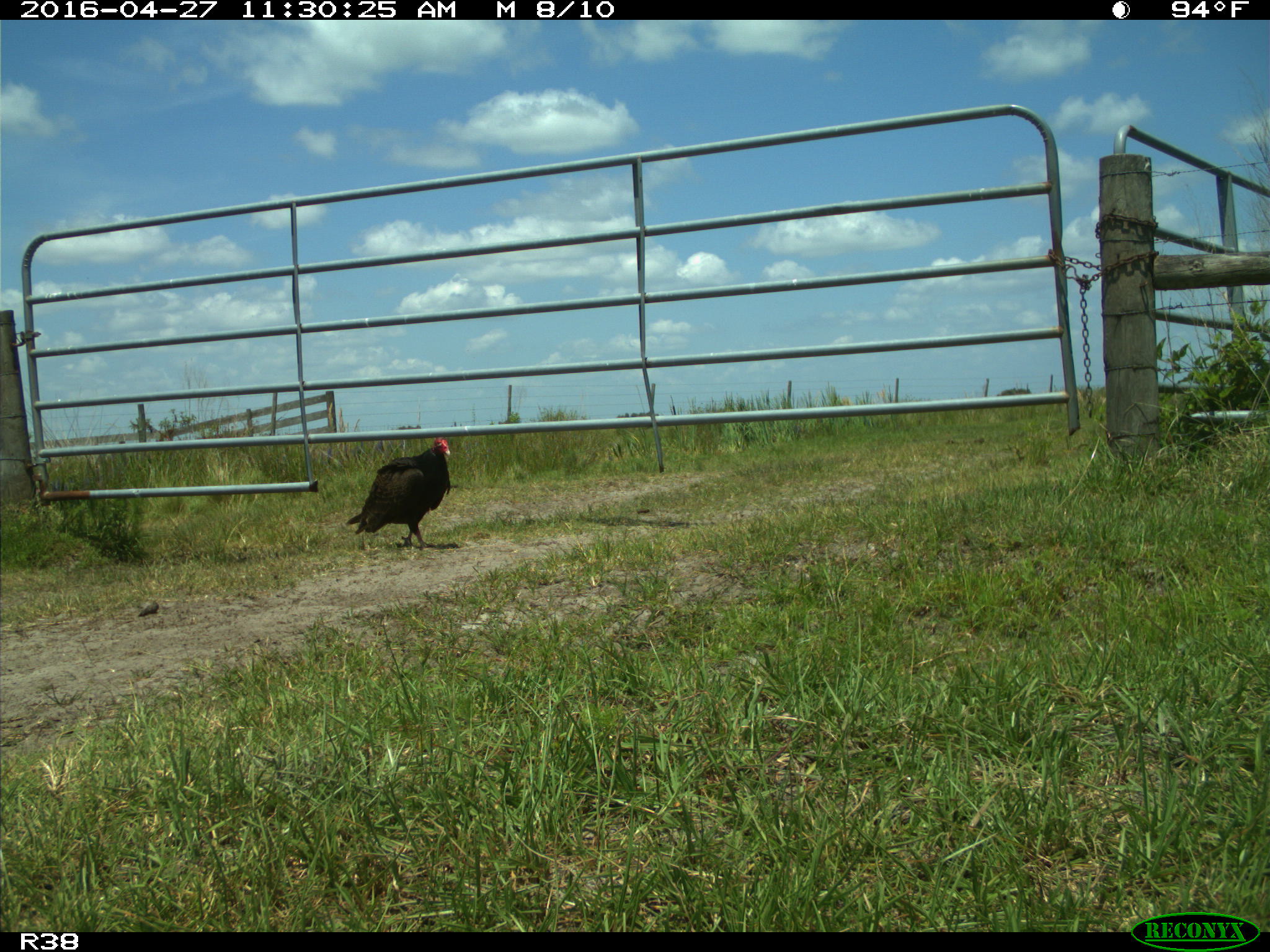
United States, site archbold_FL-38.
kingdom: Animalia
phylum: Chordata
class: Aves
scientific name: Aves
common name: birds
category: unidentified bird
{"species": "unidentified bird (birds) (Aves)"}